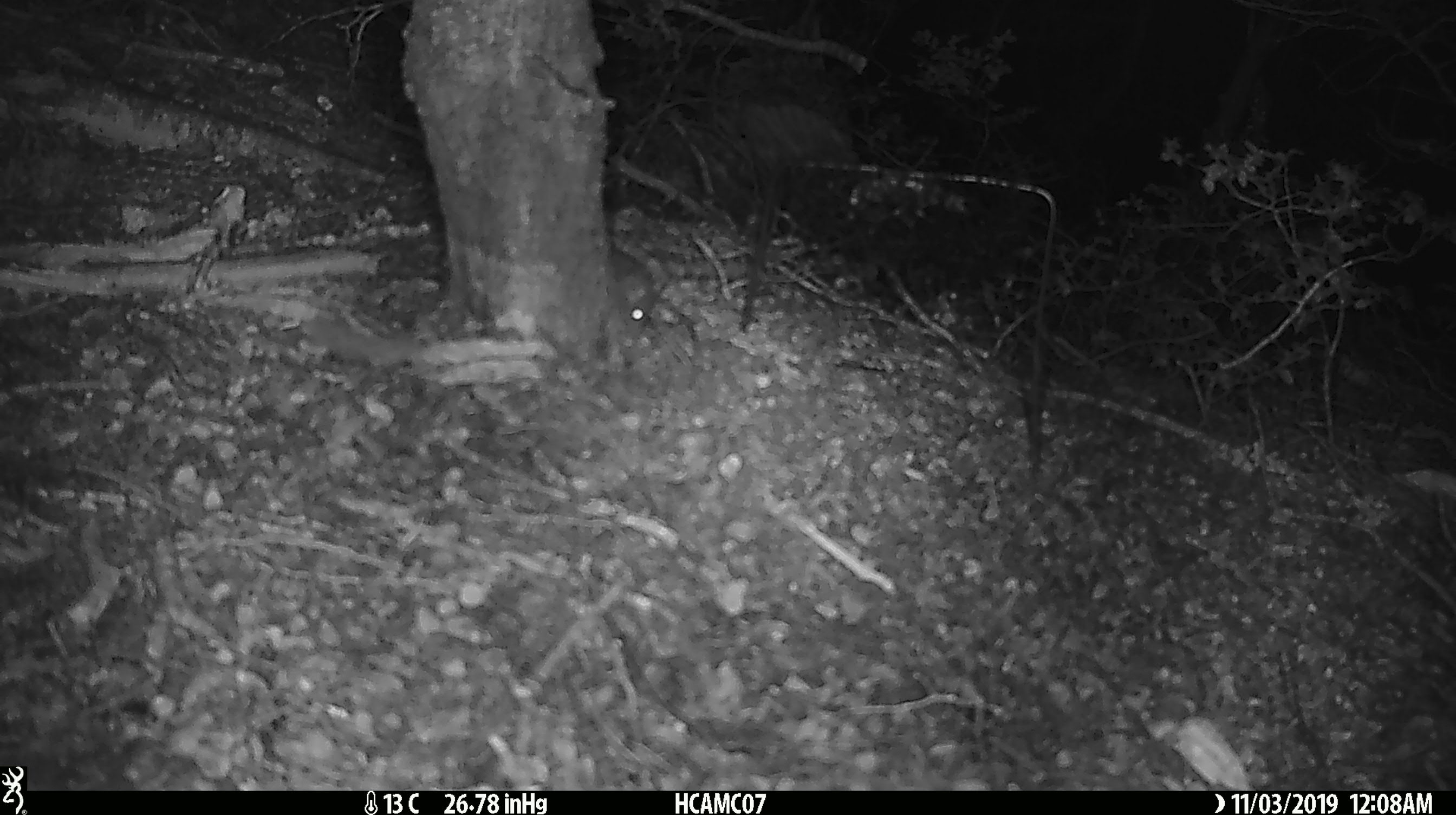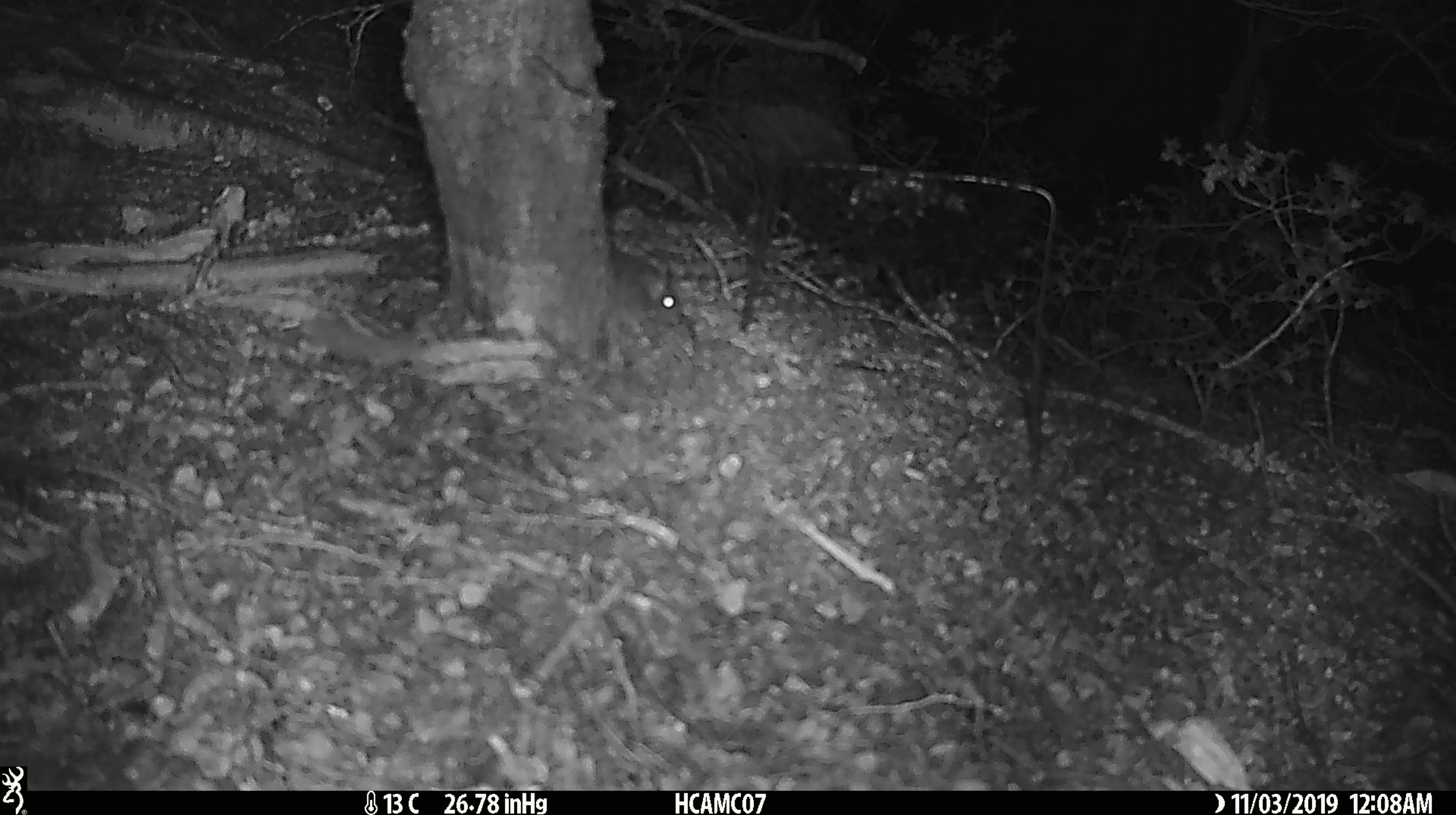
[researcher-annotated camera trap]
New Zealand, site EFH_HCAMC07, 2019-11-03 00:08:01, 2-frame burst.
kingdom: Animalia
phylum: Chordata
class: Mammalia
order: Rodentia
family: Muridae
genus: Mus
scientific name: Mus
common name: mouse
Mouse (Mus).